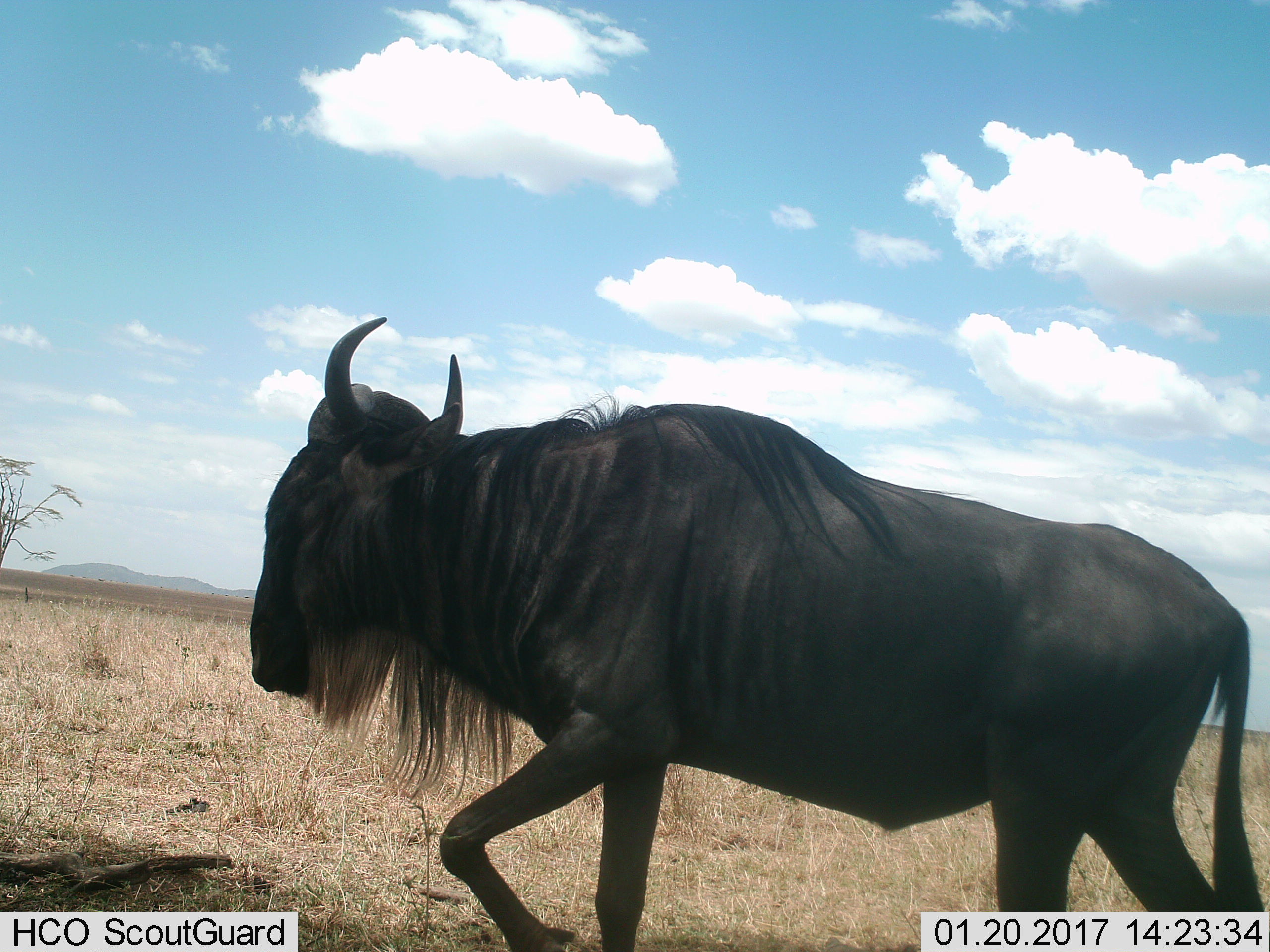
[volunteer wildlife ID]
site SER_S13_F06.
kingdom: Animalia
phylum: Chordata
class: Mammalia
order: Artiodactyla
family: Bovidae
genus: Connochaetes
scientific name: Connochaetes taurinus taurinus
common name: blue wildebeest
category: wildebeestblue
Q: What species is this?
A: Wildebeestblue (blue wildebeest) (Connochaetes taurinus taurinus).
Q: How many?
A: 1.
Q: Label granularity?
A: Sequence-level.